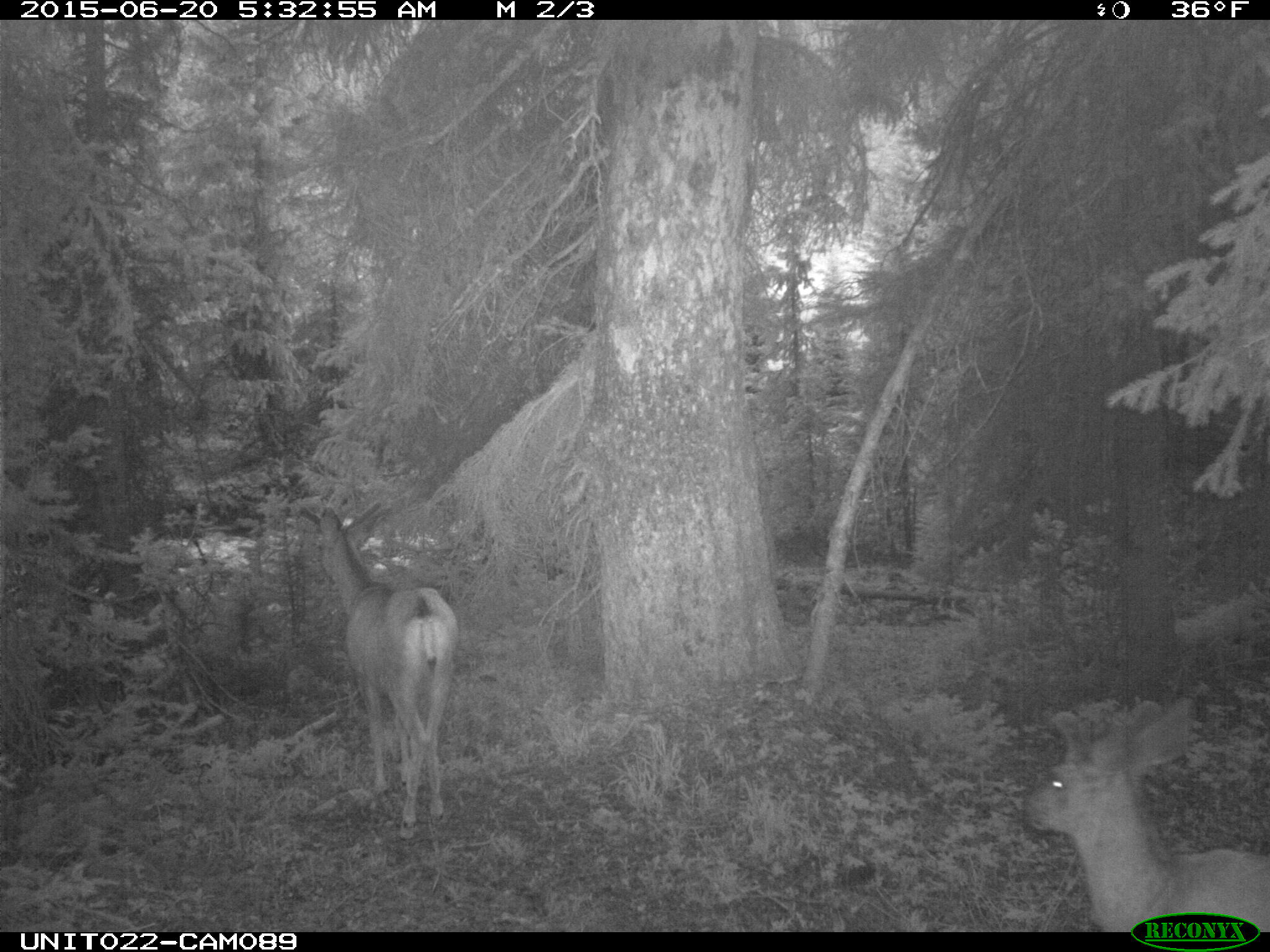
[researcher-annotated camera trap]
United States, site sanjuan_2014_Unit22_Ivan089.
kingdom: Animalia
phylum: Chordata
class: Mammalia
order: Artiodactyla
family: Cervidae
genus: Odocoileus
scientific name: Odocoileus hemionus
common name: mule deer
Odocoileus hemionus (mule deer).